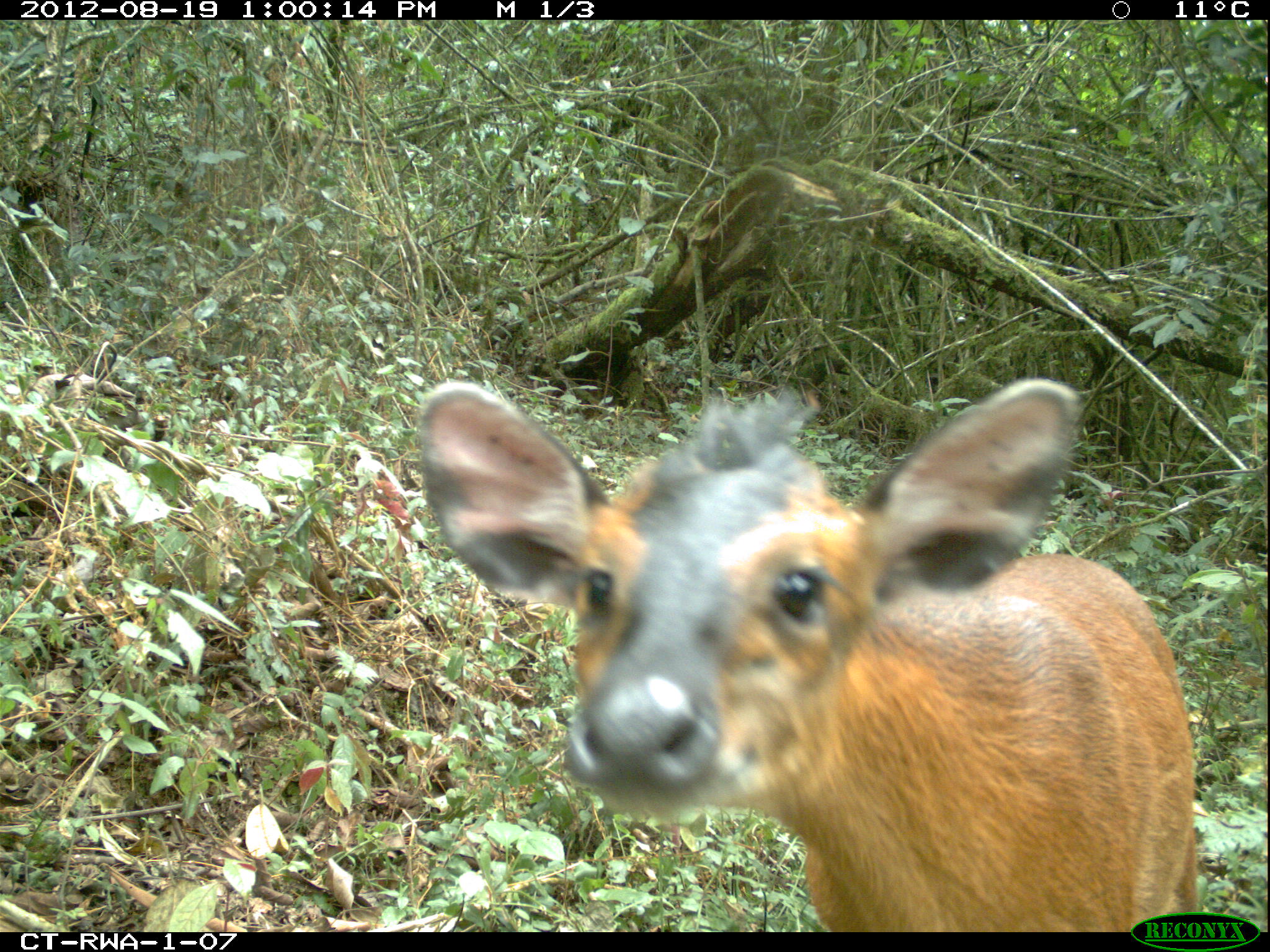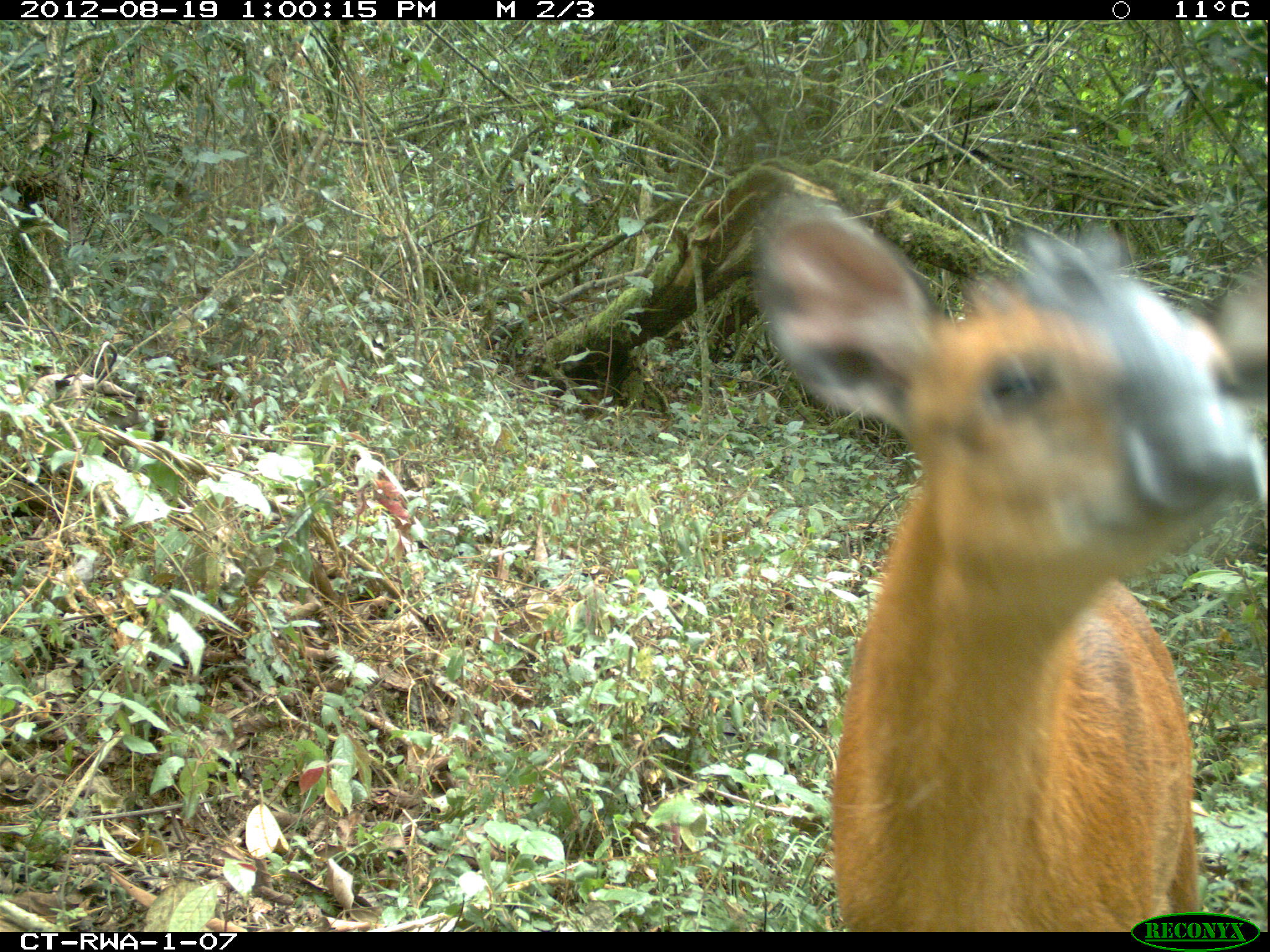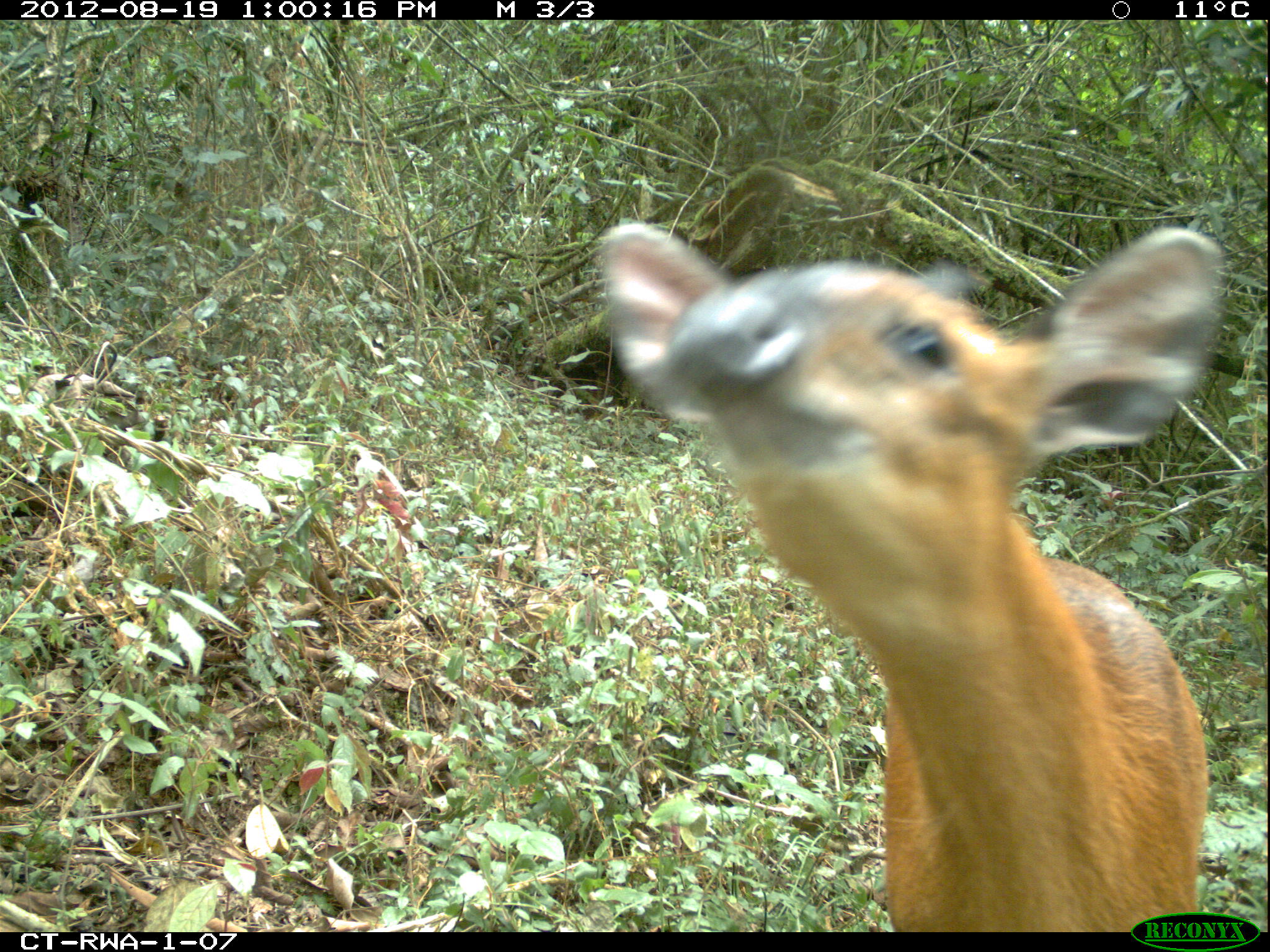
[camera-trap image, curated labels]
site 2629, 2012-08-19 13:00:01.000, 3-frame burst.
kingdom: Animalia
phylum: Chordata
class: Mammalia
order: Artiodactyla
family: Bovidae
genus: Cephalophus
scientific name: Cephalophus nigrifrons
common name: black-fronted duiker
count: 1